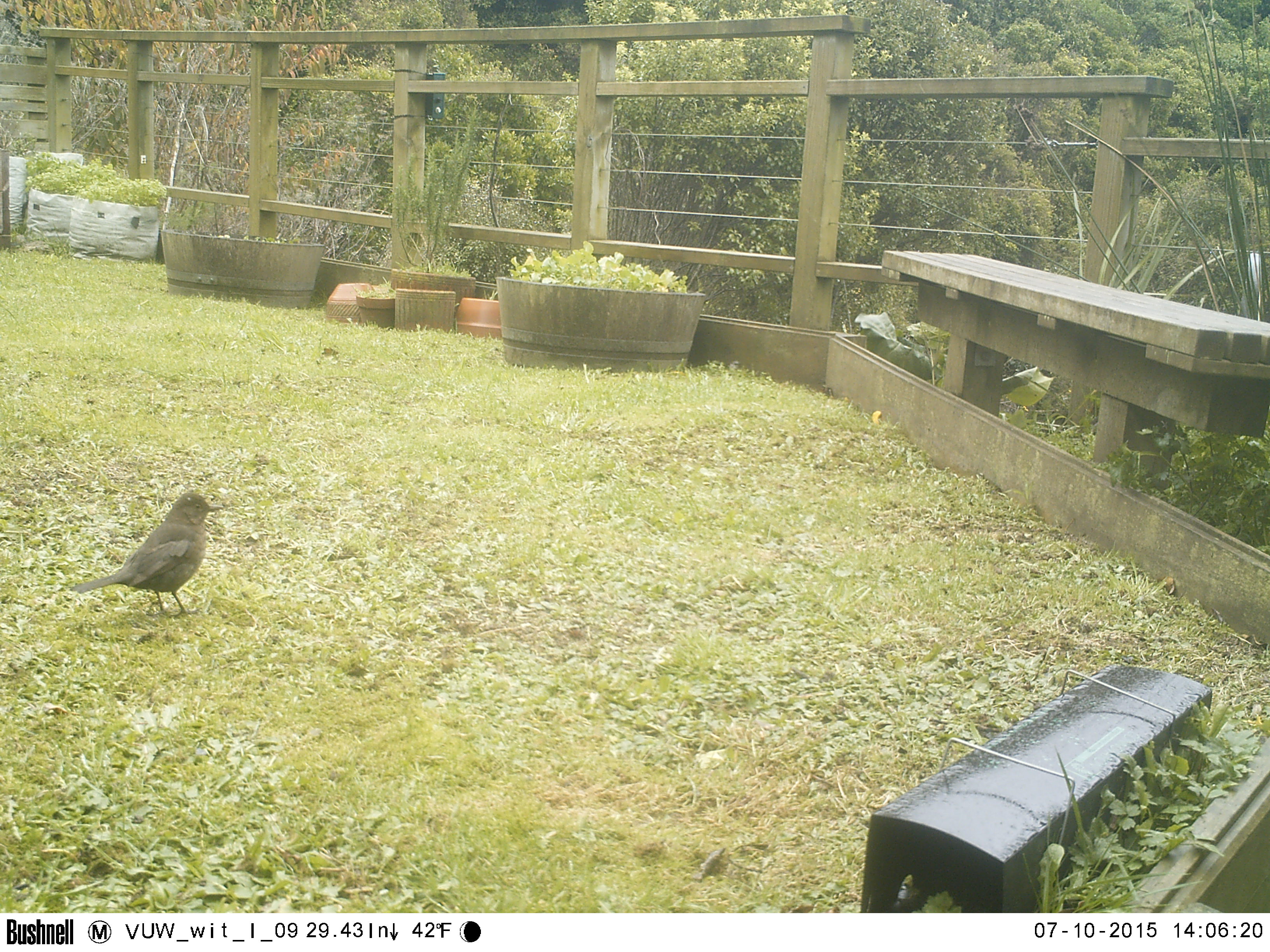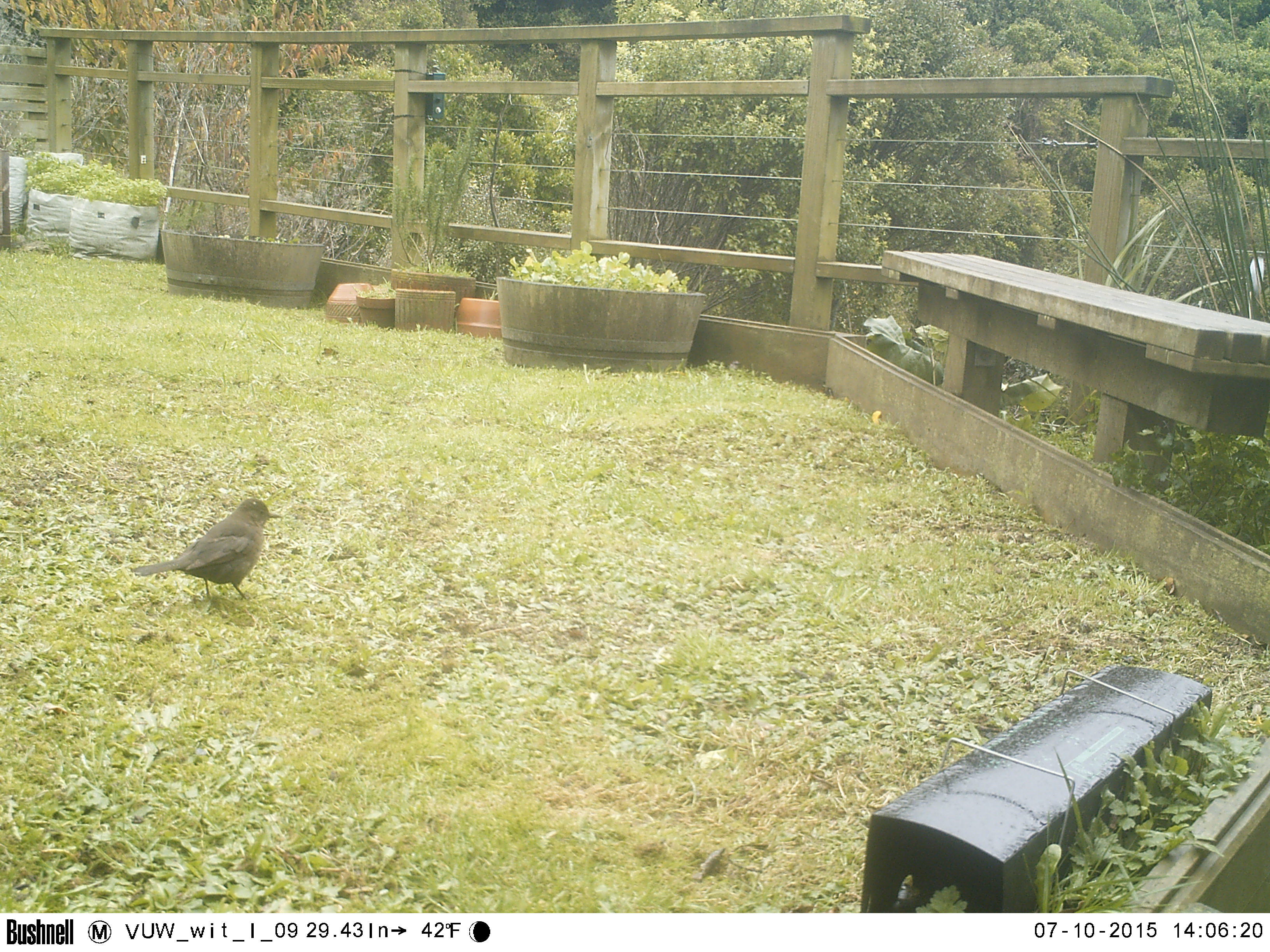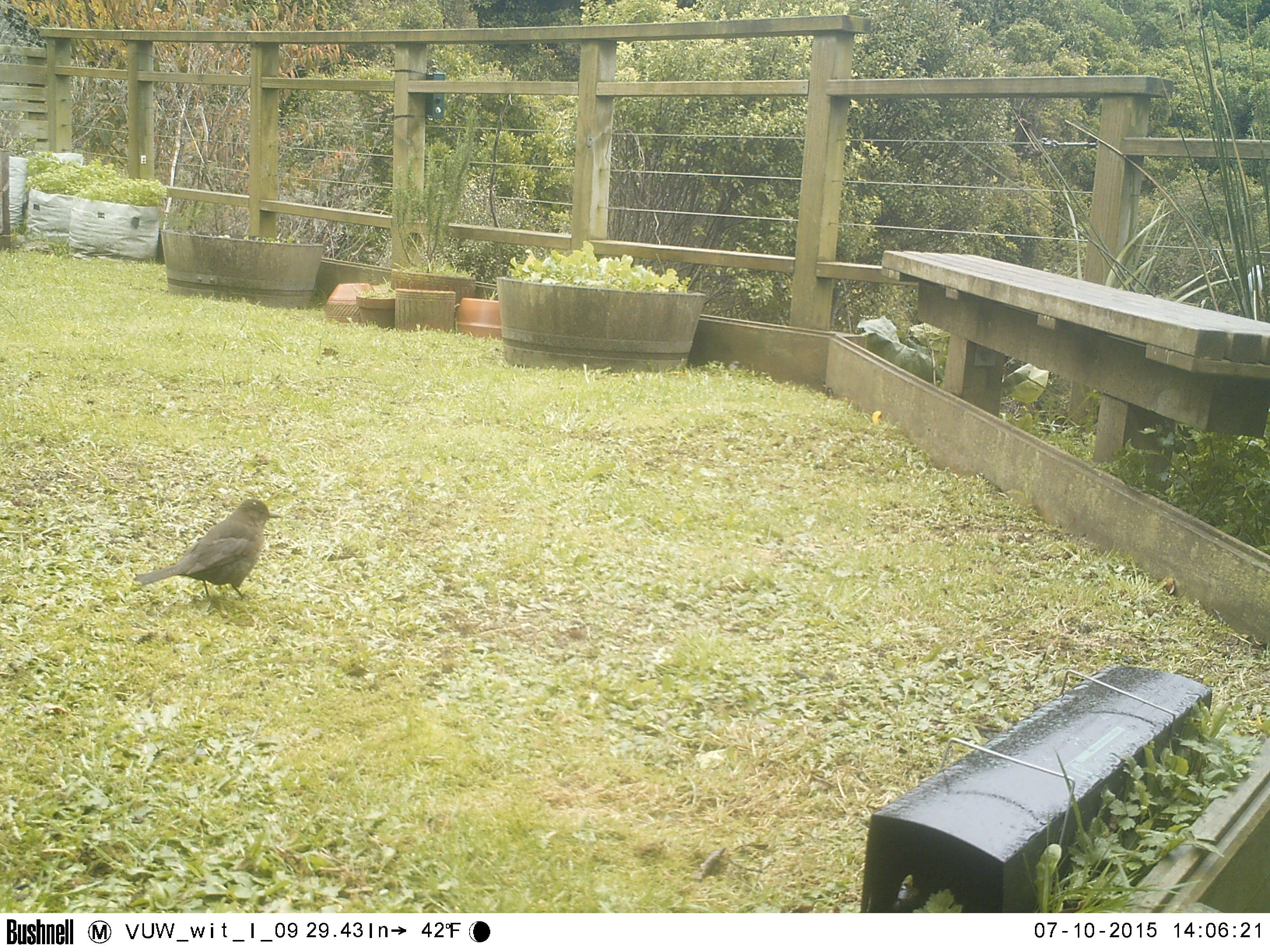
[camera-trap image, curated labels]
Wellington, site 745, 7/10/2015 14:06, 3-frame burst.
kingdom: Animalia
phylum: Chordata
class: Aves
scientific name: Aves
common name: bird